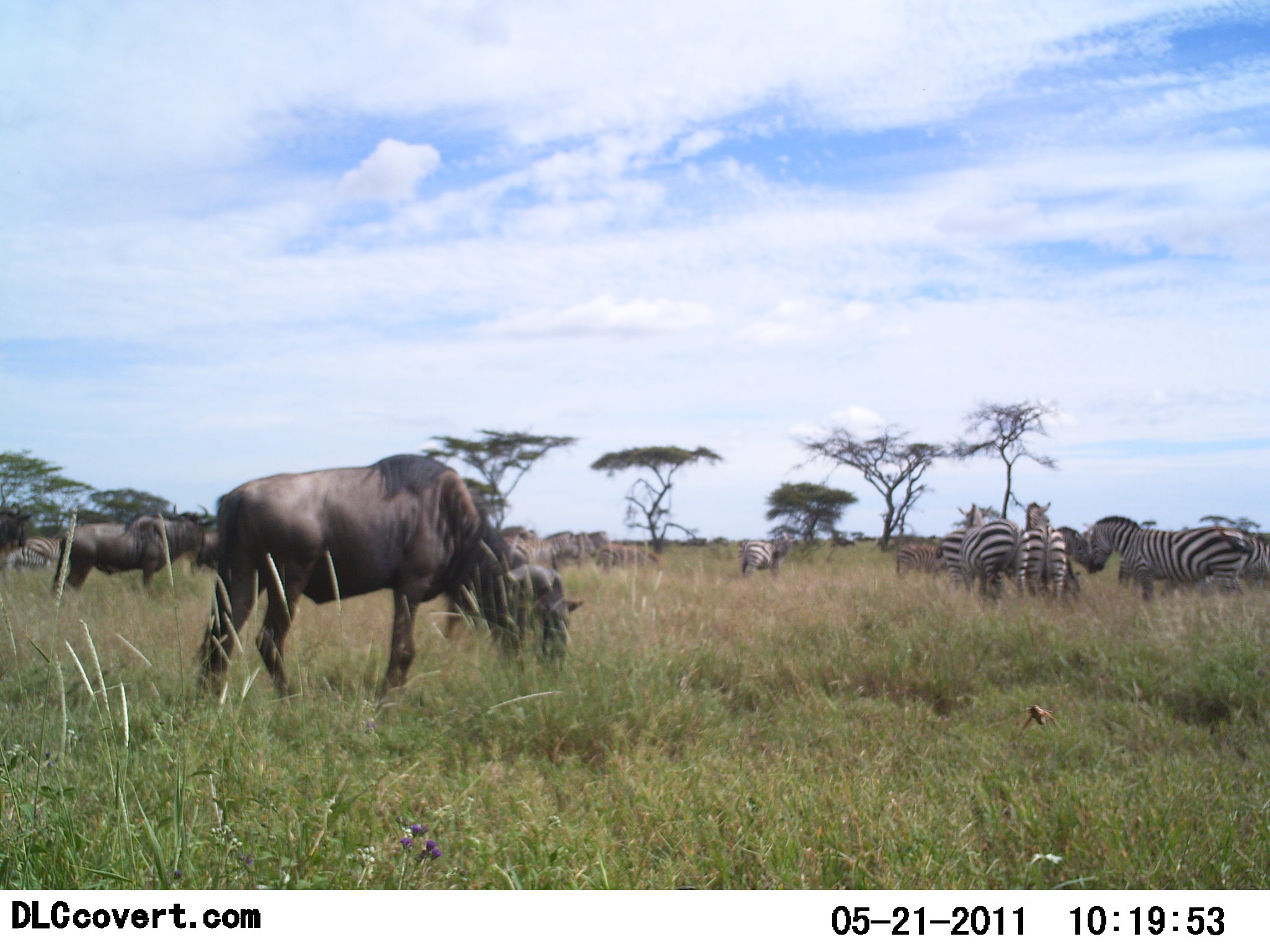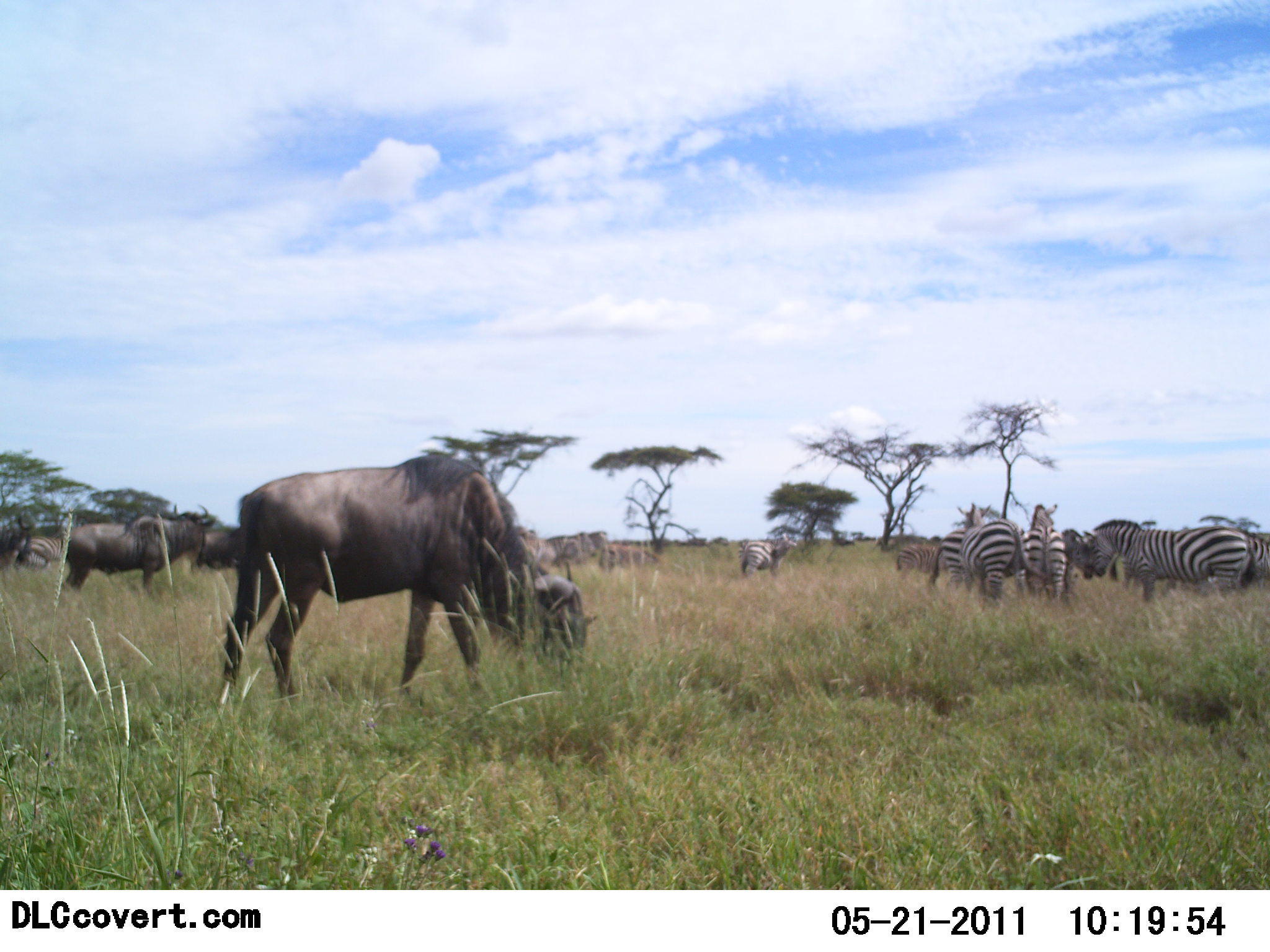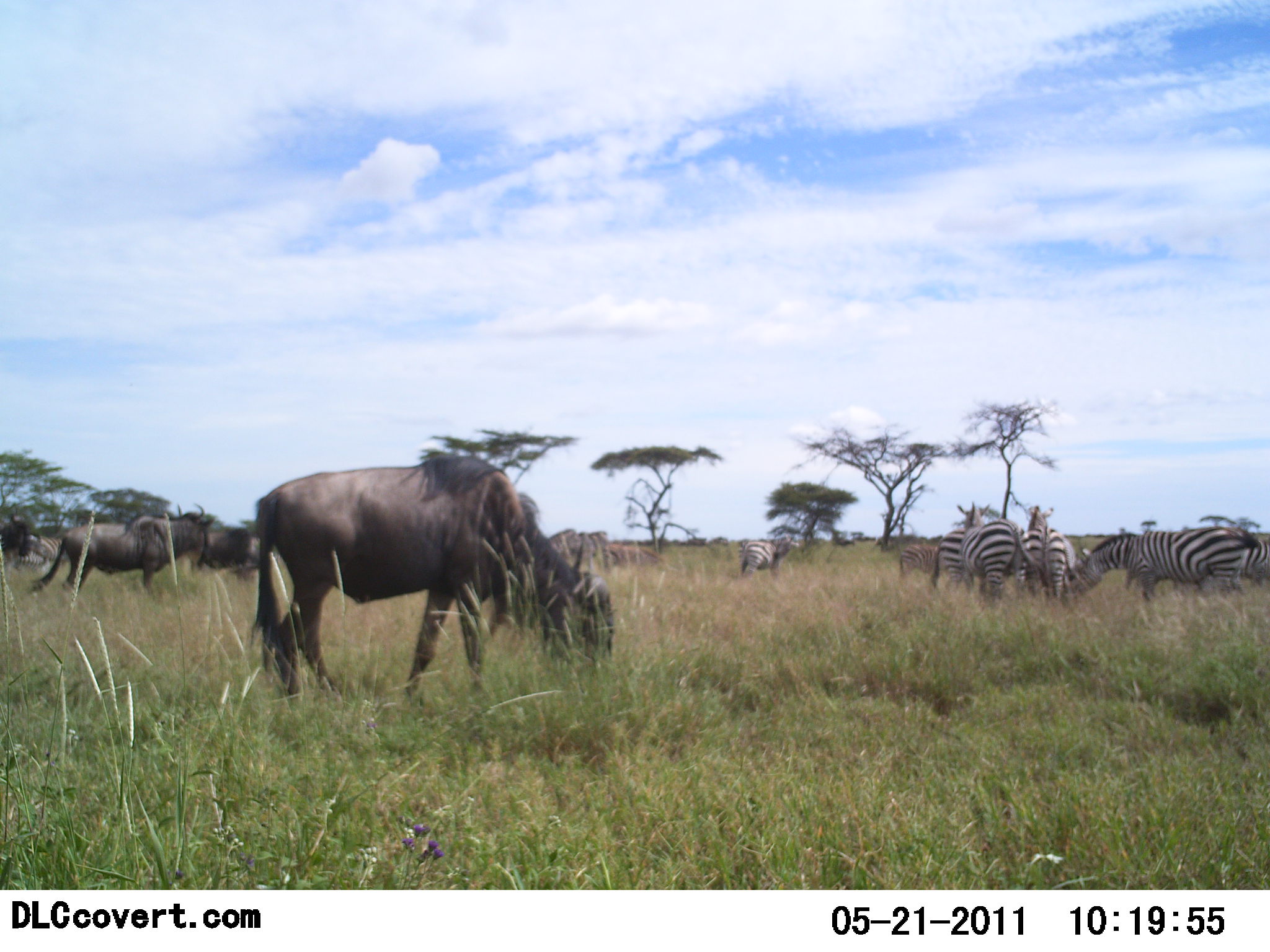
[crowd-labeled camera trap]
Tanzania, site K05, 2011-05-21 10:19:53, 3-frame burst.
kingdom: Animalia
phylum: Chordata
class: Mammalia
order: Artiodactyla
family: Bovidae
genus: Connochaetes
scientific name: Connochaetes taurinus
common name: blue wildebeest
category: wildebeest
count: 4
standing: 62%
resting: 0%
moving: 15%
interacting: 0%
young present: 0%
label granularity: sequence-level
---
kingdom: Animalia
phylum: Chordata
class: Mammalia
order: Perissodactyla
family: Equidae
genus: Equus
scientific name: Equus quagga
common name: plains zebra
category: zebra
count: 7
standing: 82%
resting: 9%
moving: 9%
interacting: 36%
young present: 0%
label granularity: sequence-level